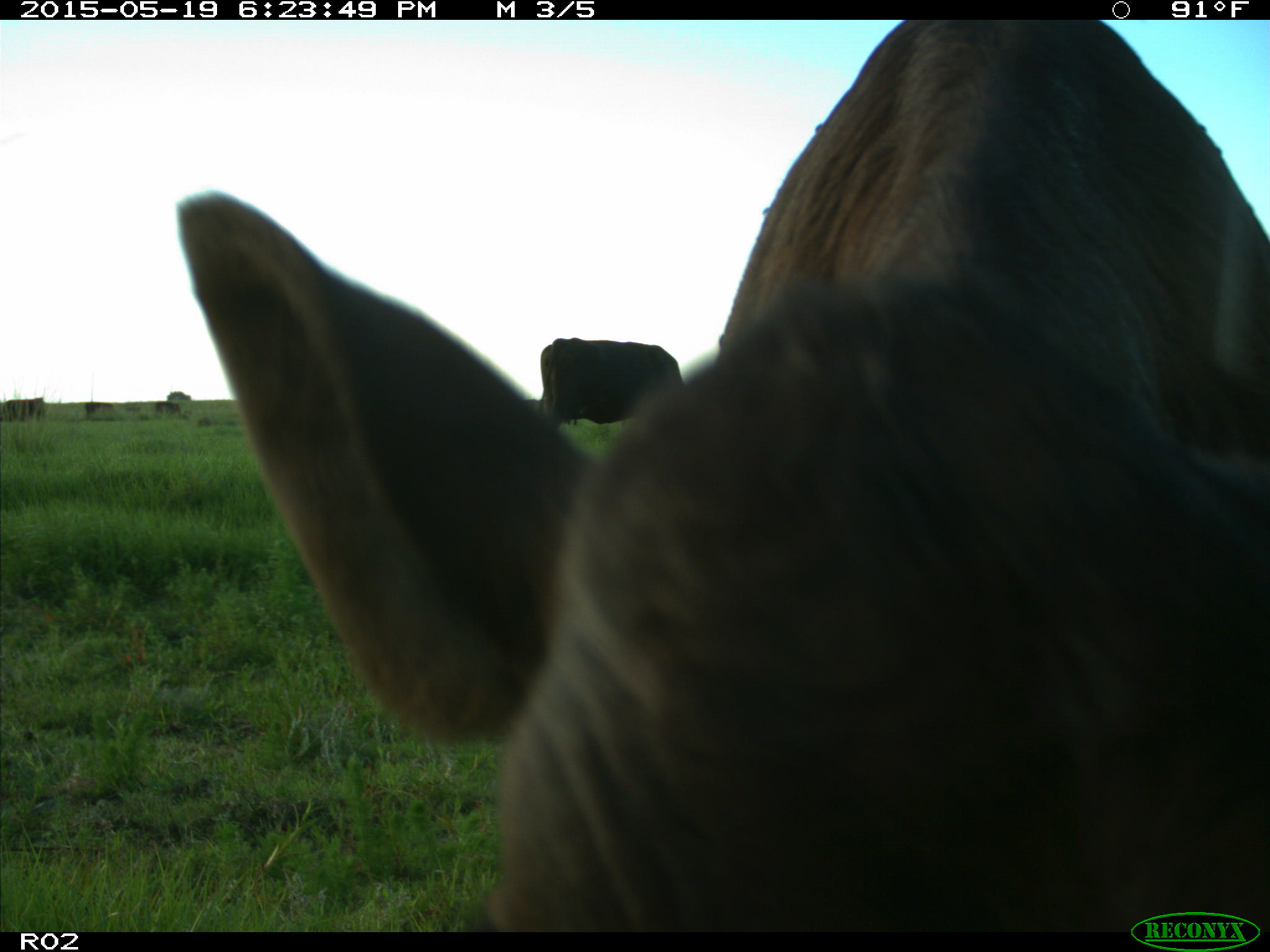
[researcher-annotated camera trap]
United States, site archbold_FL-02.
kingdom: Animalia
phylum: Chordata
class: Mammalia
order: Artiodactyla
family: Bovidae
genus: Bos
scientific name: Bos taurus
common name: domestic cow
Bos taurus (domestic cow).